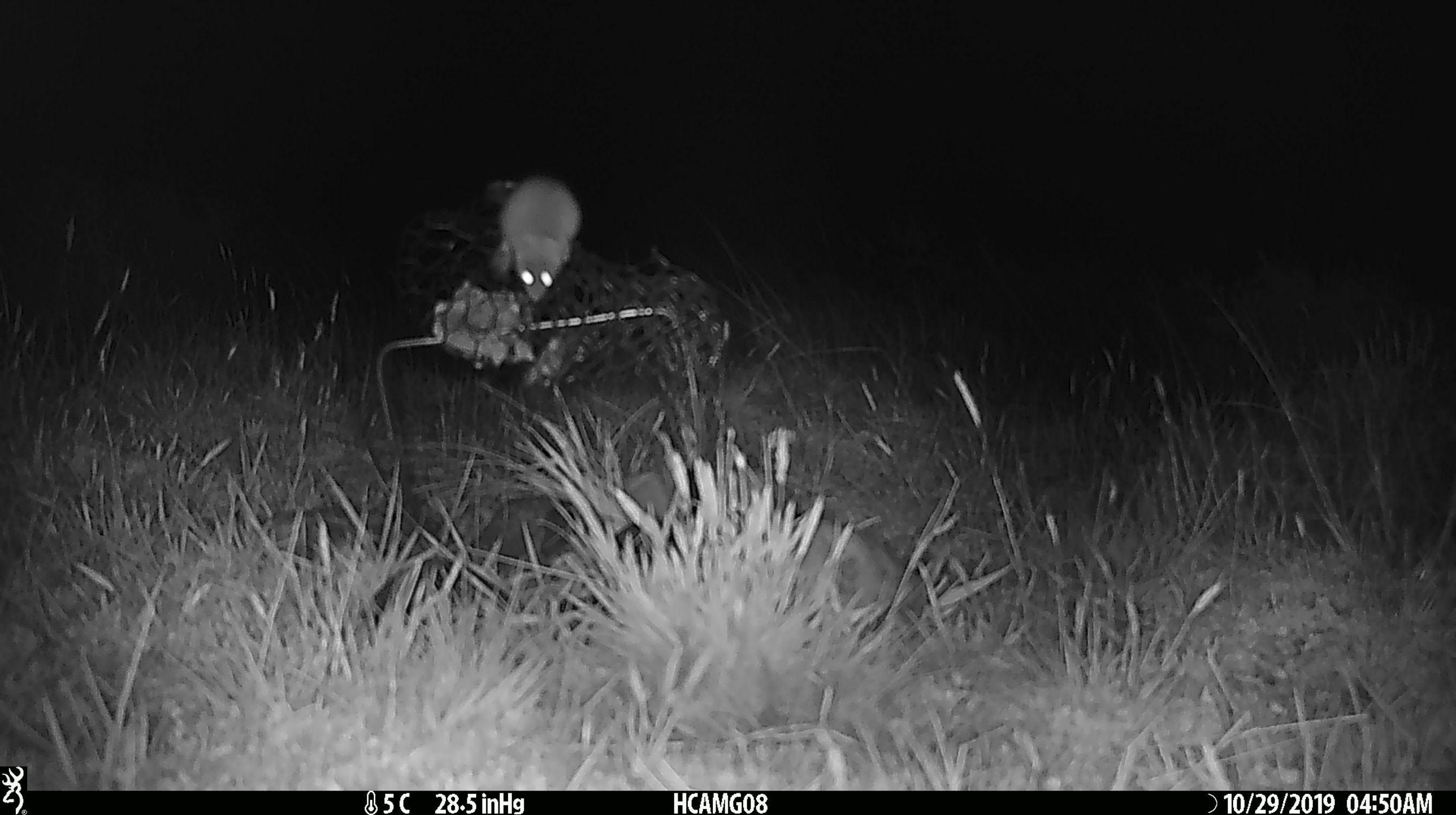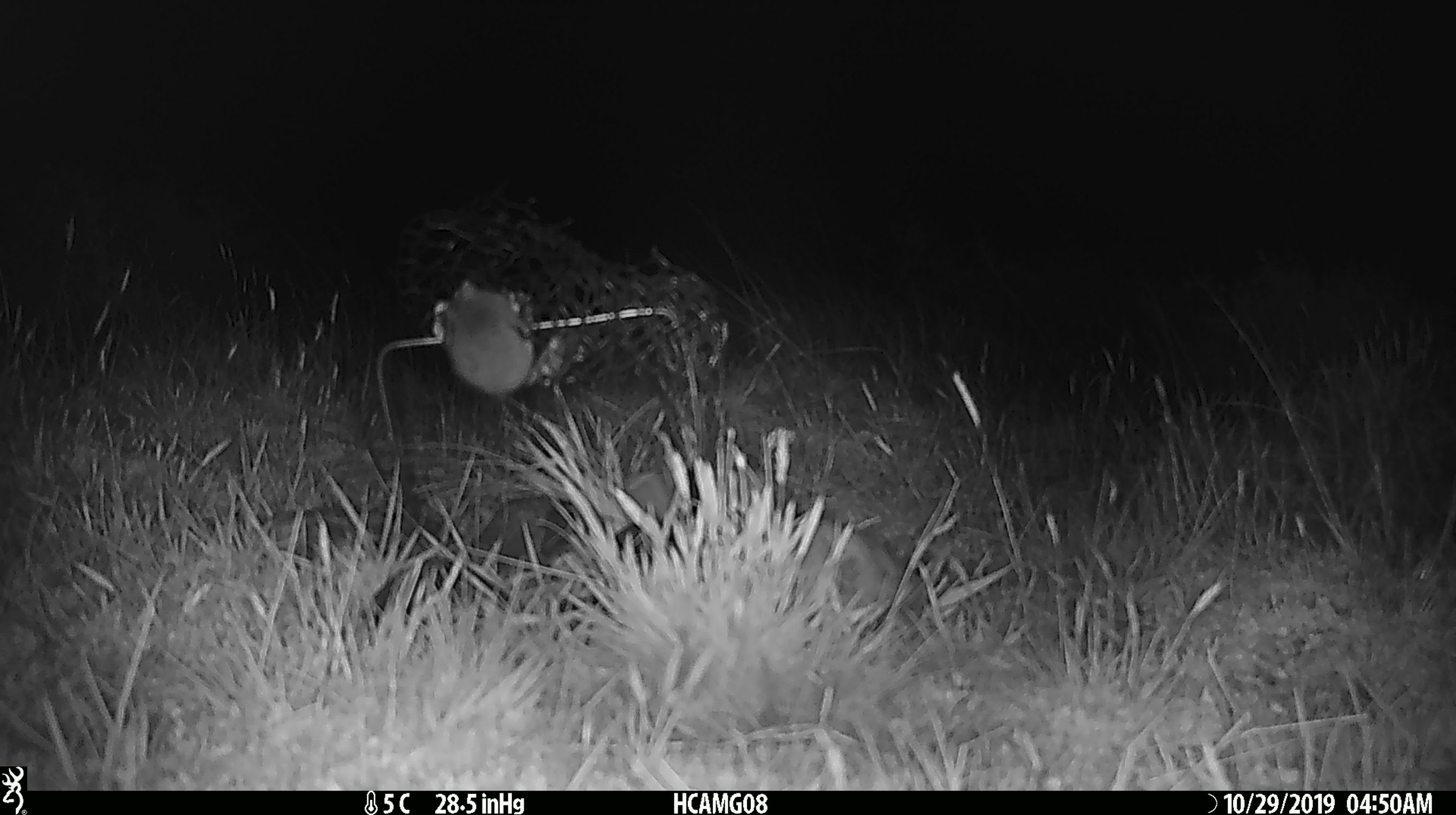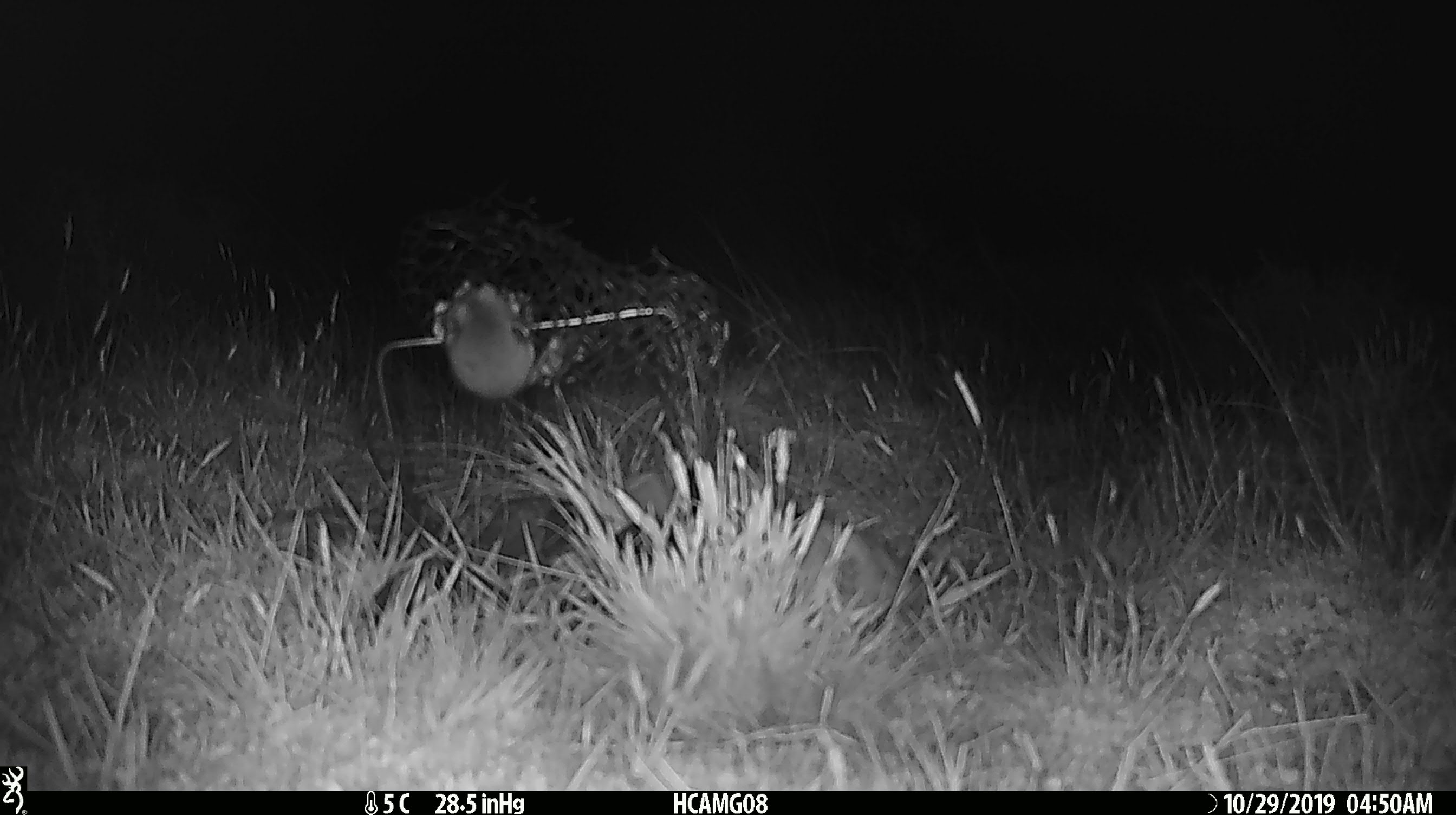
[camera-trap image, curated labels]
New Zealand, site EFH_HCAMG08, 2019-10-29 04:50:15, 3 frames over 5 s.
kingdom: Animalia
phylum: Chordata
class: Mammalia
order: Rodentia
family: Muridae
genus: Mus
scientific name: Mus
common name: mouse